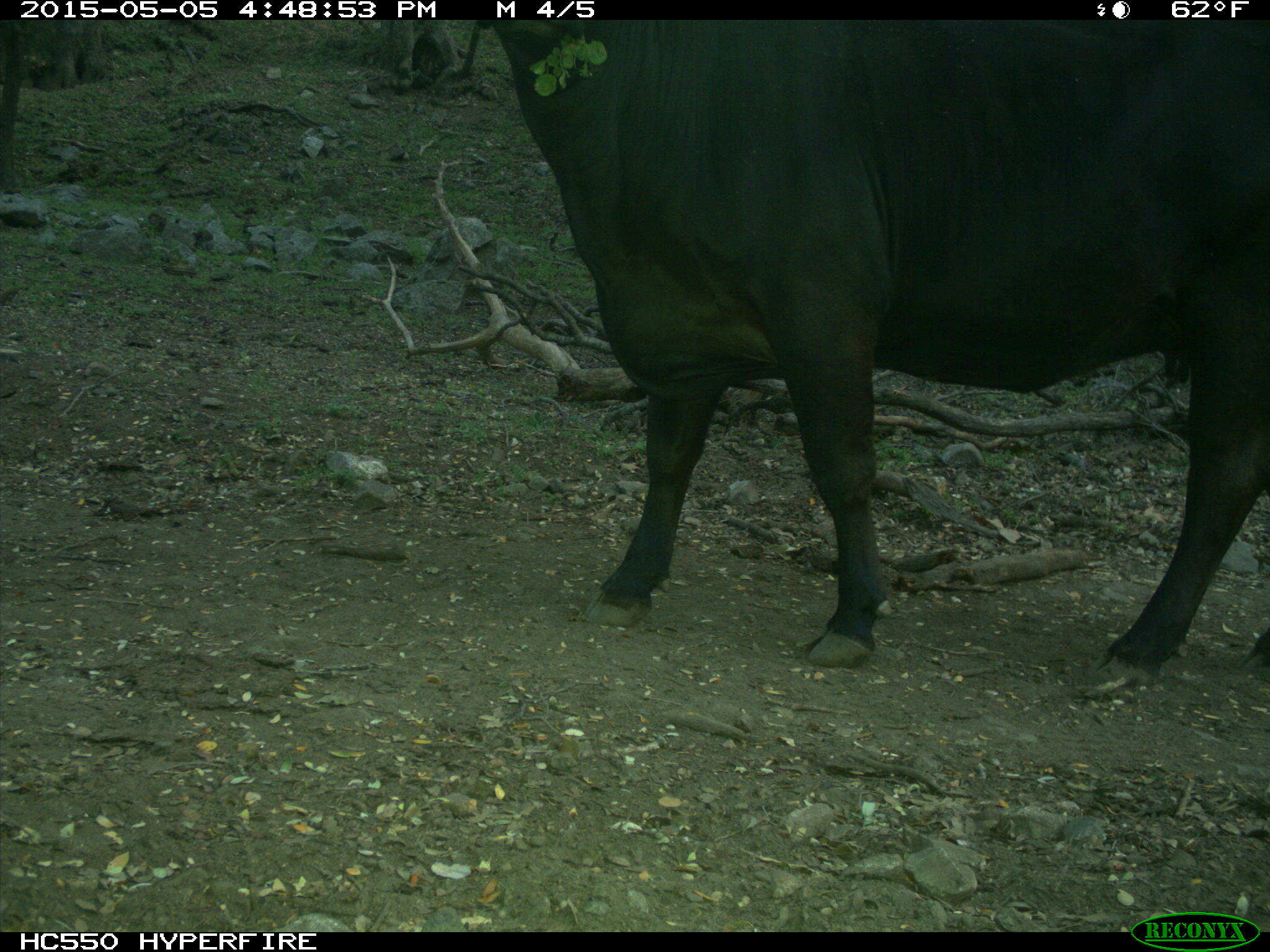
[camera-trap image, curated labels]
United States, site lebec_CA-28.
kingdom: Animalia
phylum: Chordata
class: Mammalia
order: Artiodactyla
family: Bovidae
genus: Bos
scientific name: Bos taurus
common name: domestic cow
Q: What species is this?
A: Bos taurus (domestic cow).